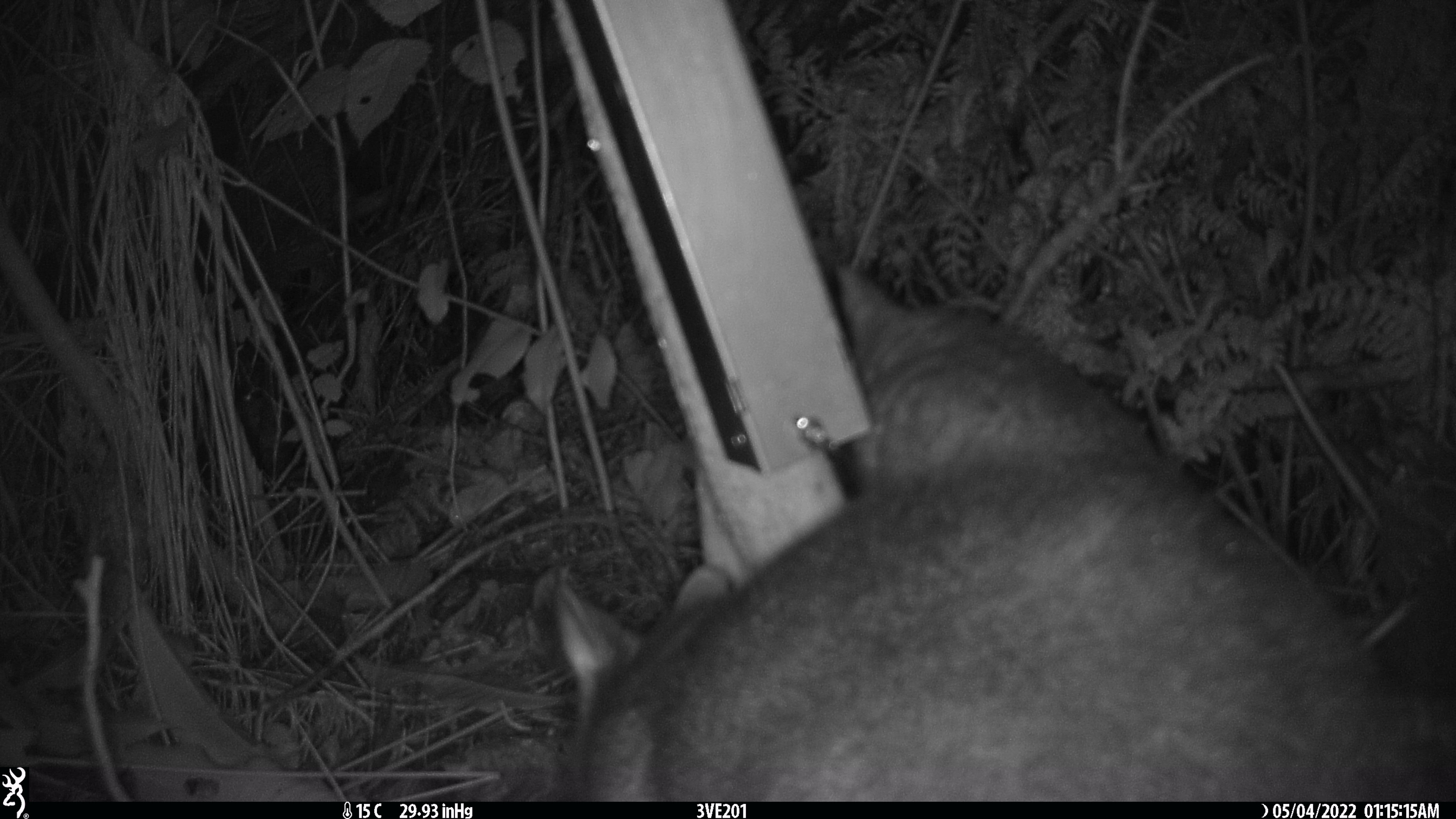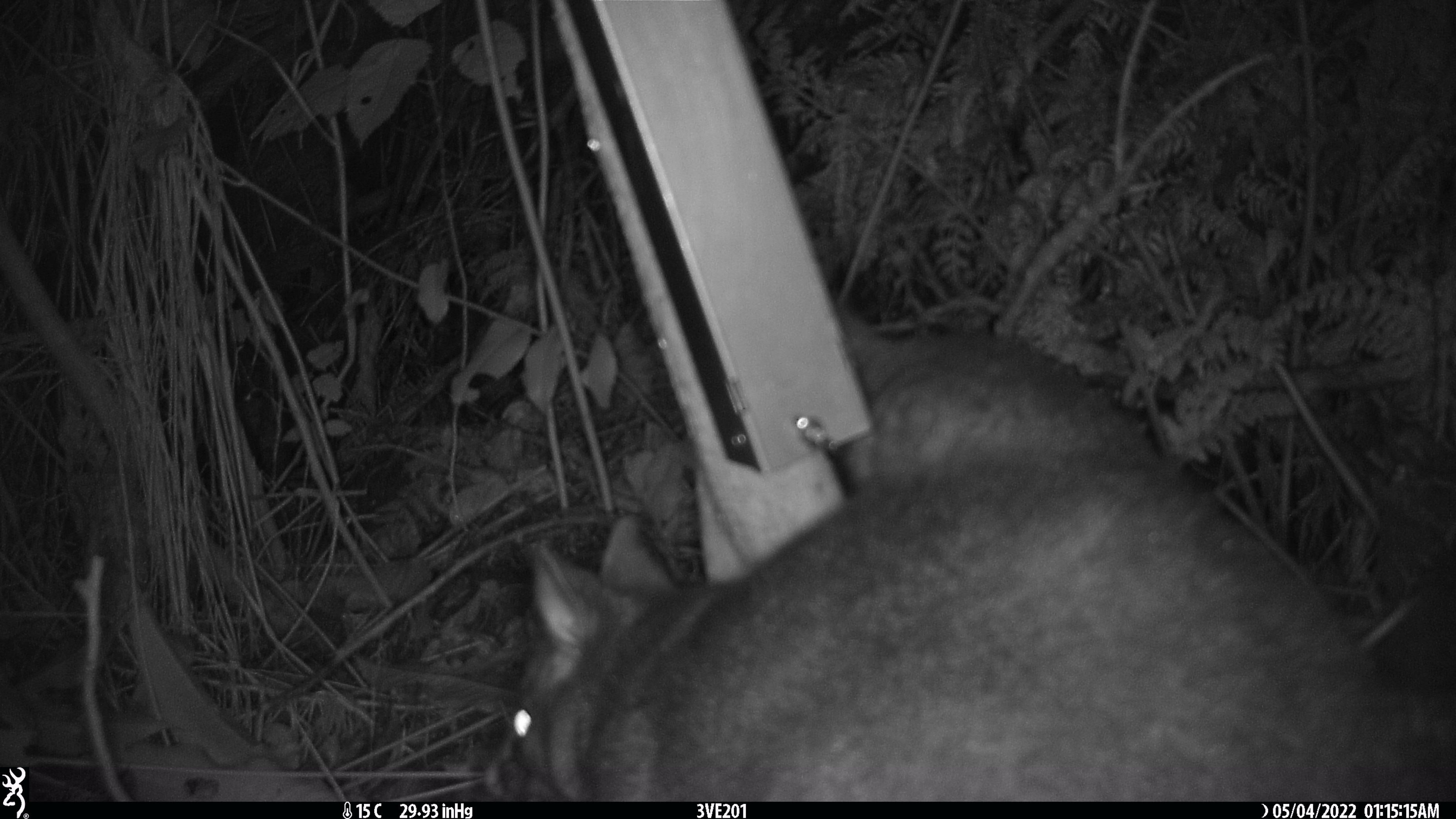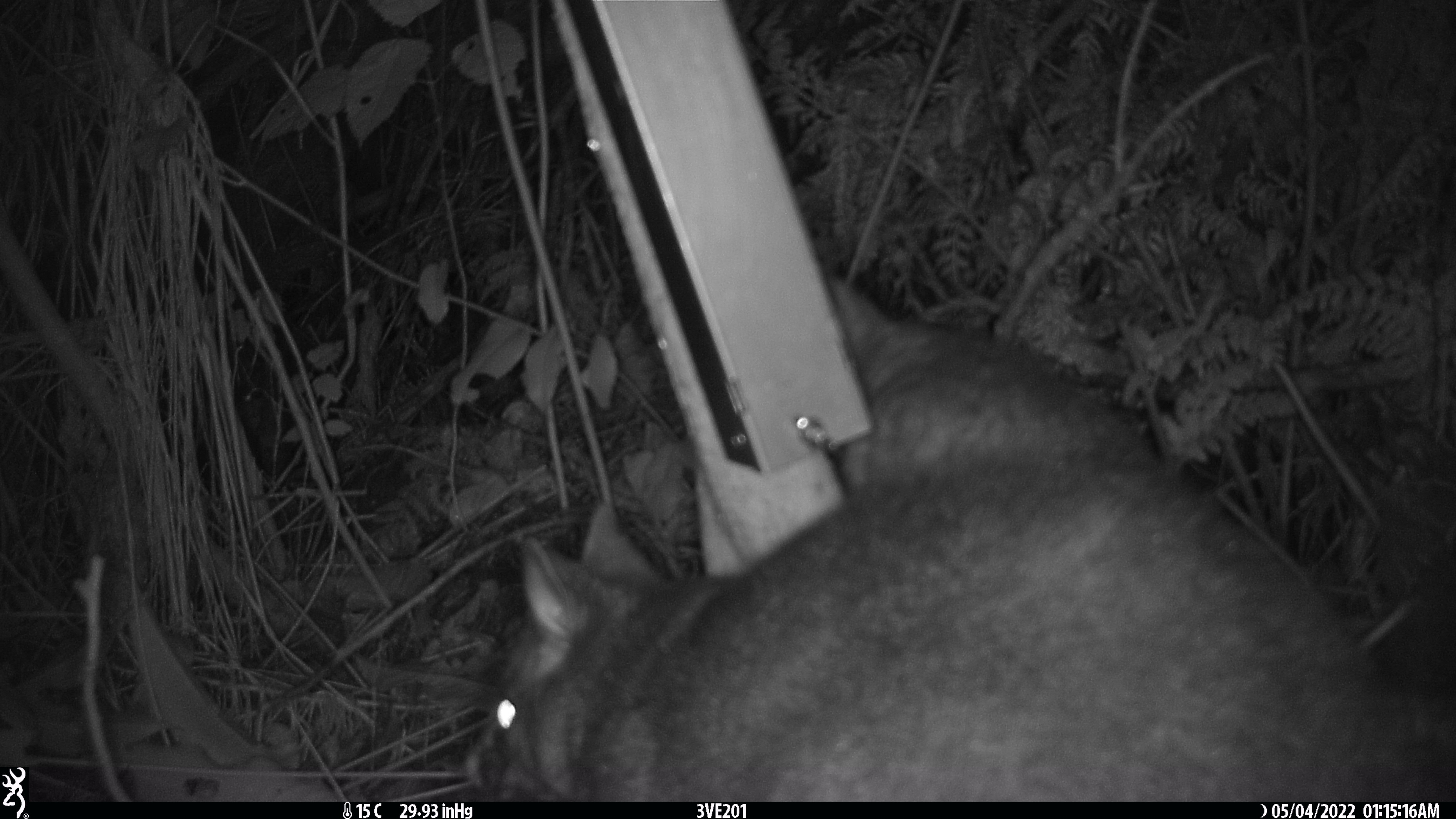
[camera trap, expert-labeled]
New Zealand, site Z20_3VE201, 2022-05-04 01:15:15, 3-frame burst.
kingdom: Animalia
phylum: Chordata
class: Mammalia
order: Diprotodontia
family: Phalangeridae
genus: Trichosurus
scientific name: Trichosurus vulpecula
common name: common brushtail possum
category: possum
Possum (common brushtail possum) (Trichosurus vulpecula).